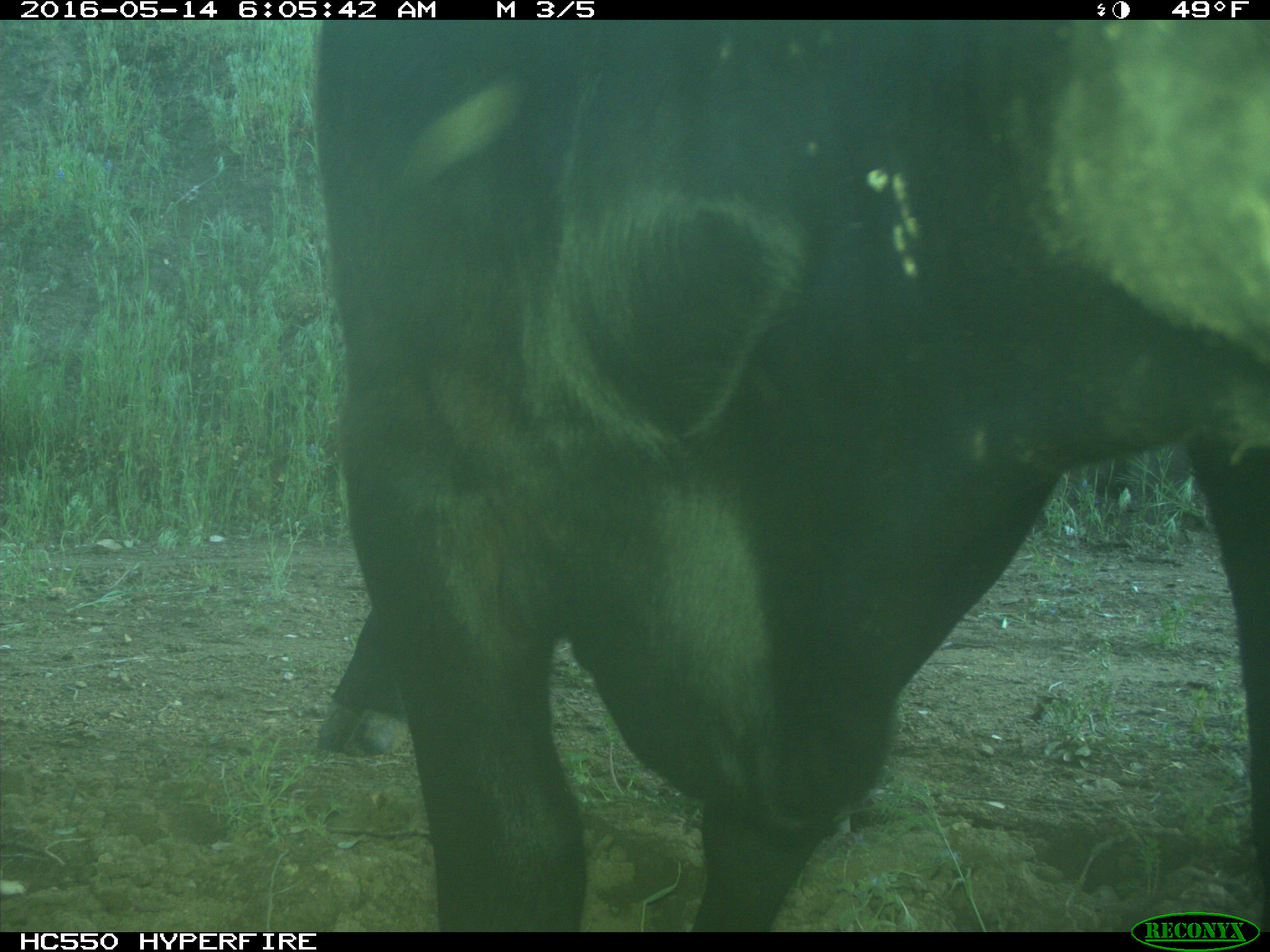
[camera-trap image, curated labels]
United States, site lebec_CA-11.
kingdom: Animalia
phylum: Chordata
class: Mammalia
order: Artiodactyla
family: Bovidae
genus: Bos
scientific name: Bos taurus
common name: domestic cow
Bos taurus (domestic cow).